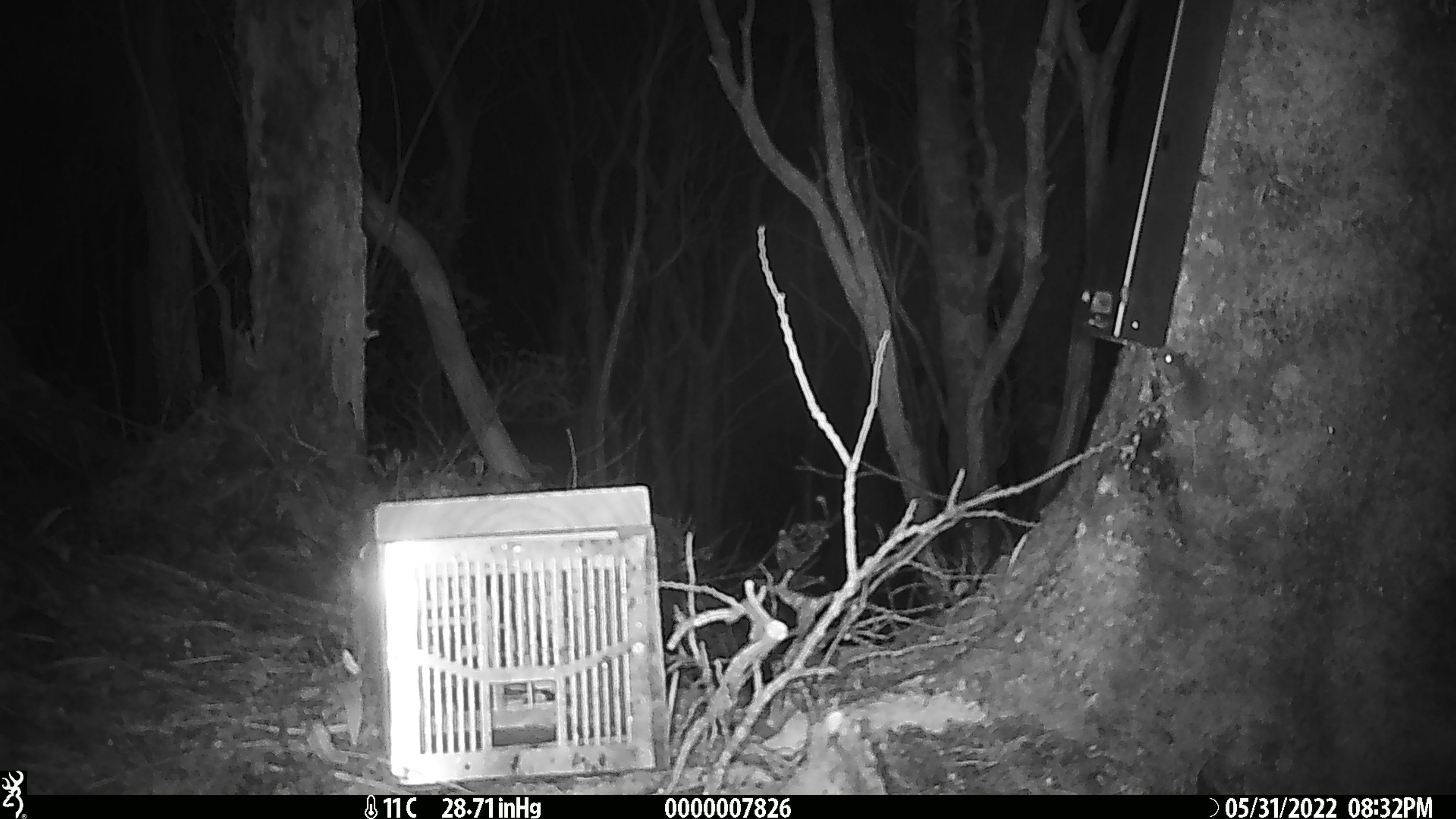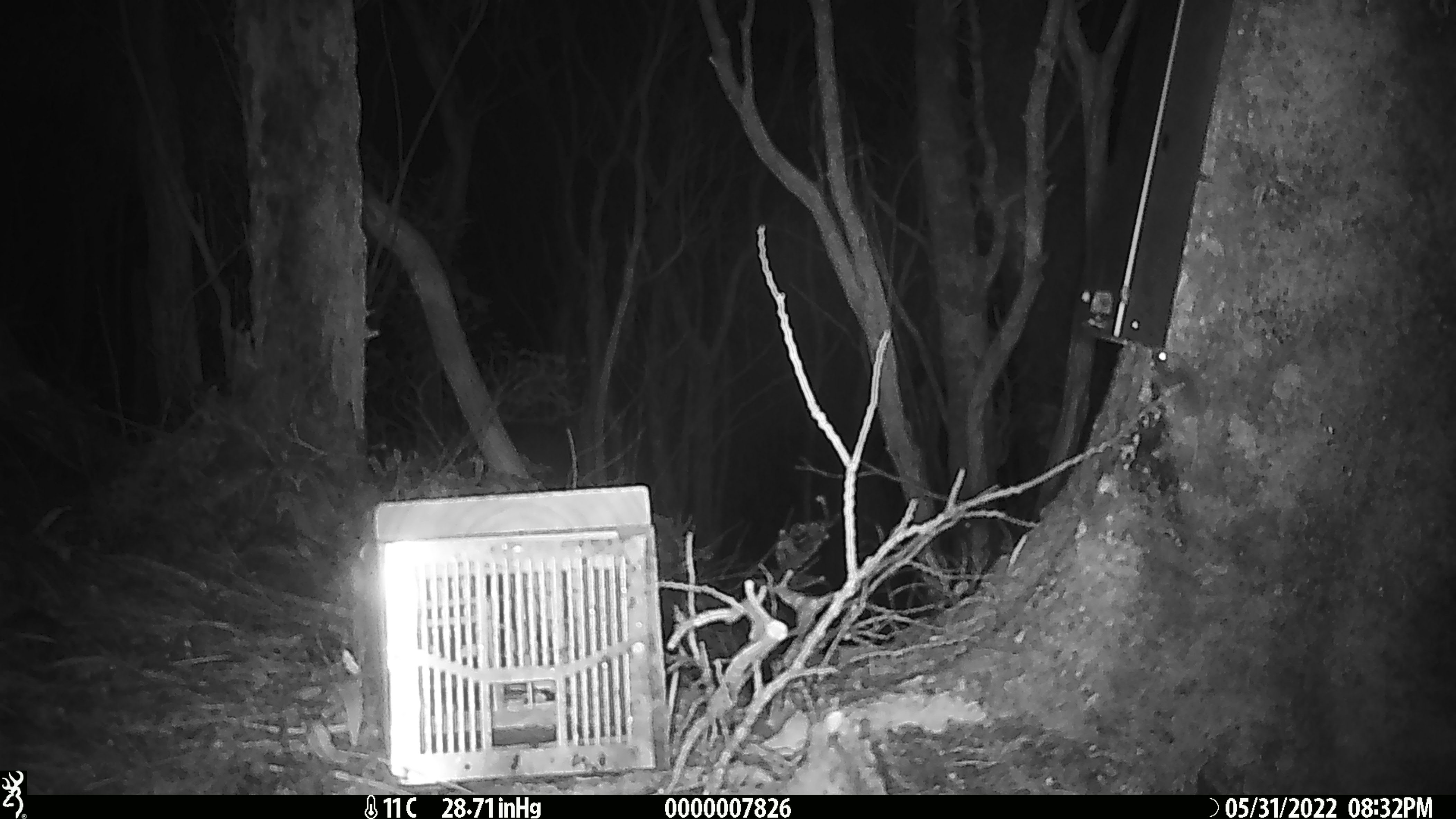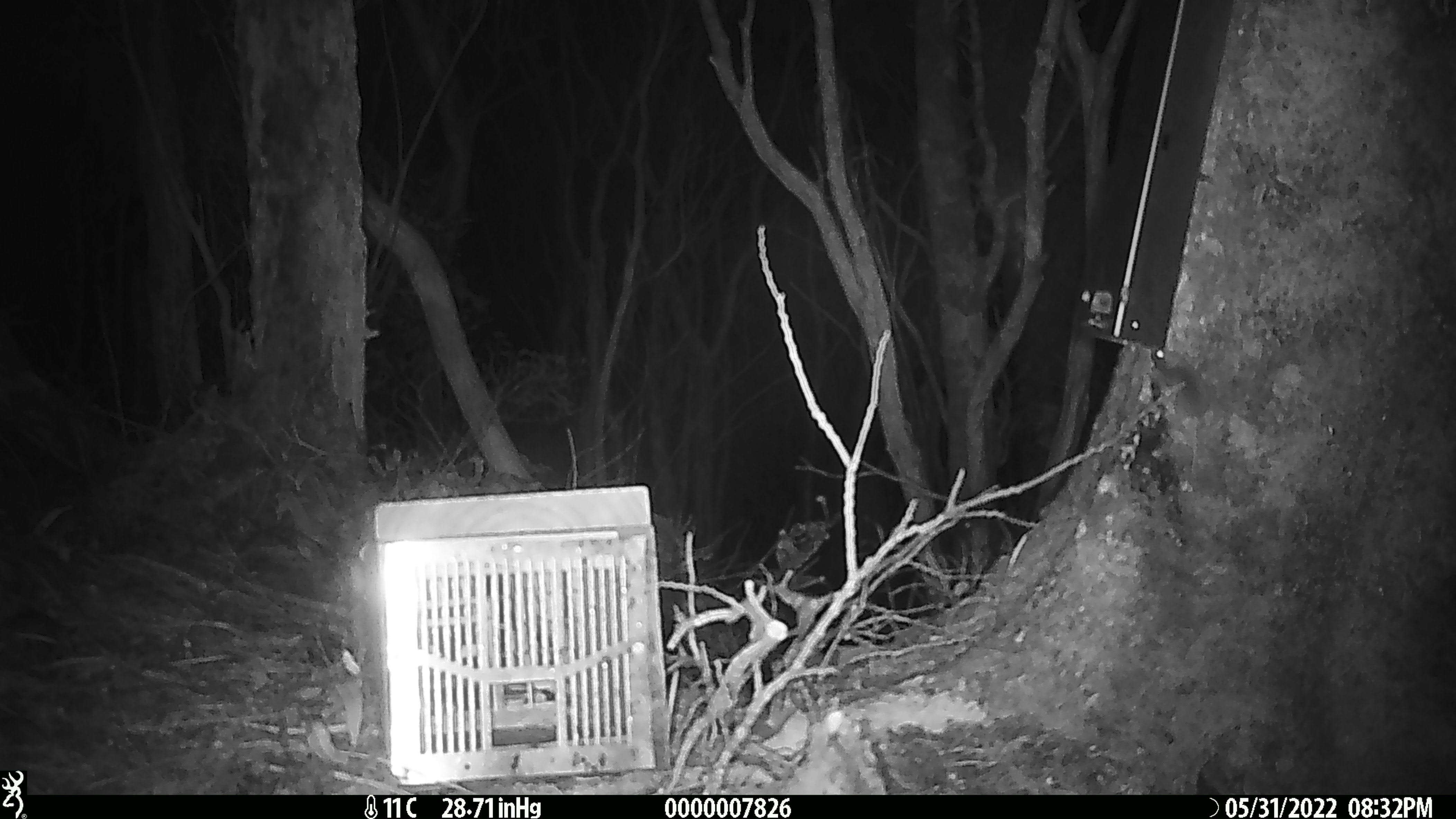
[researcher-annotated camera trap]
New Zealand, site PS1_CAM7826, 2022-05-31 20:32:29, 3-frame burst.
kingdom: Animalia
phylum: Chordata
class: Mammalia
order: Rodentia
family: Muridae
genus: Mus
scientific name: Mus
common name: mouse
Mouse (Mus).